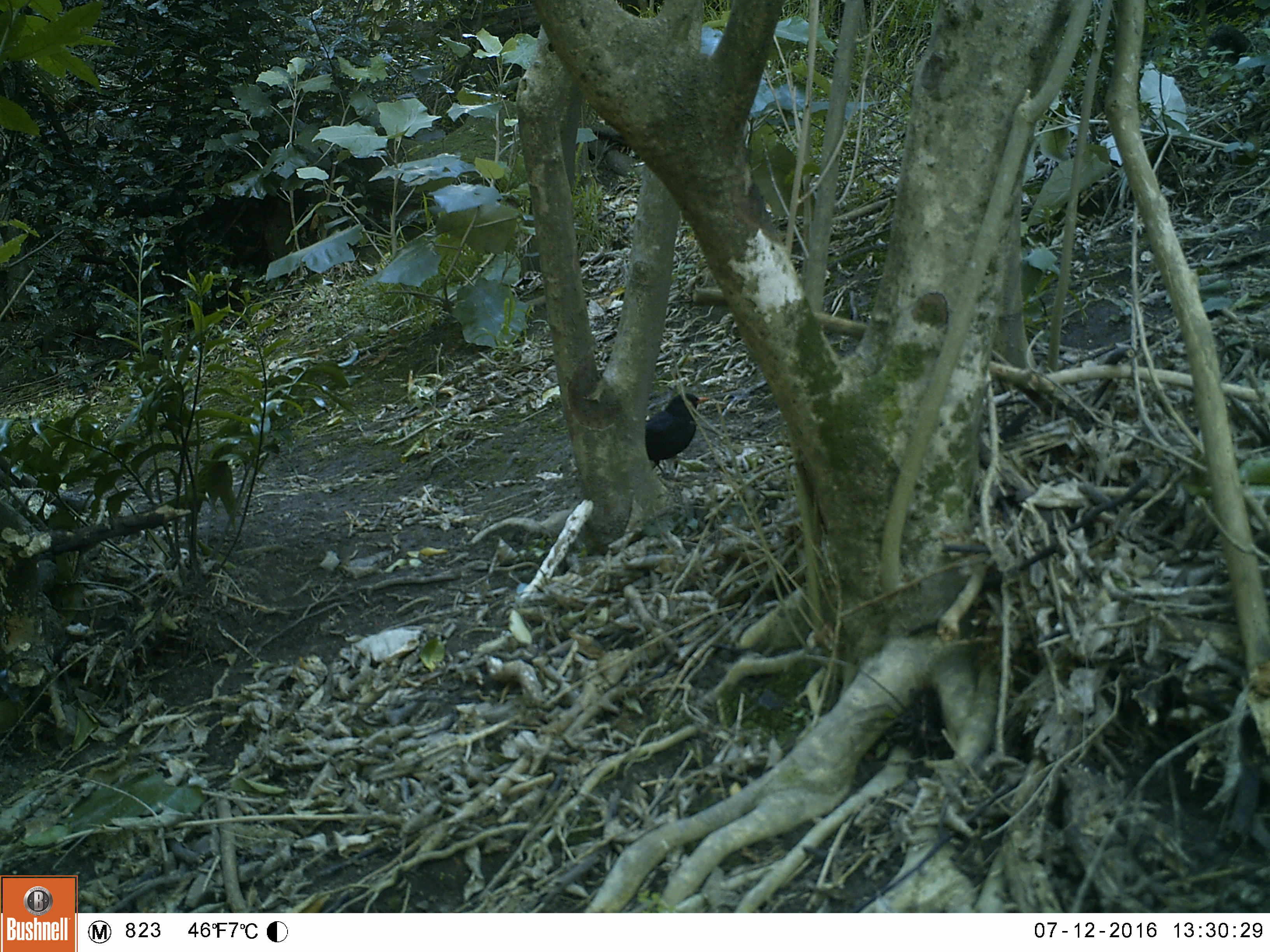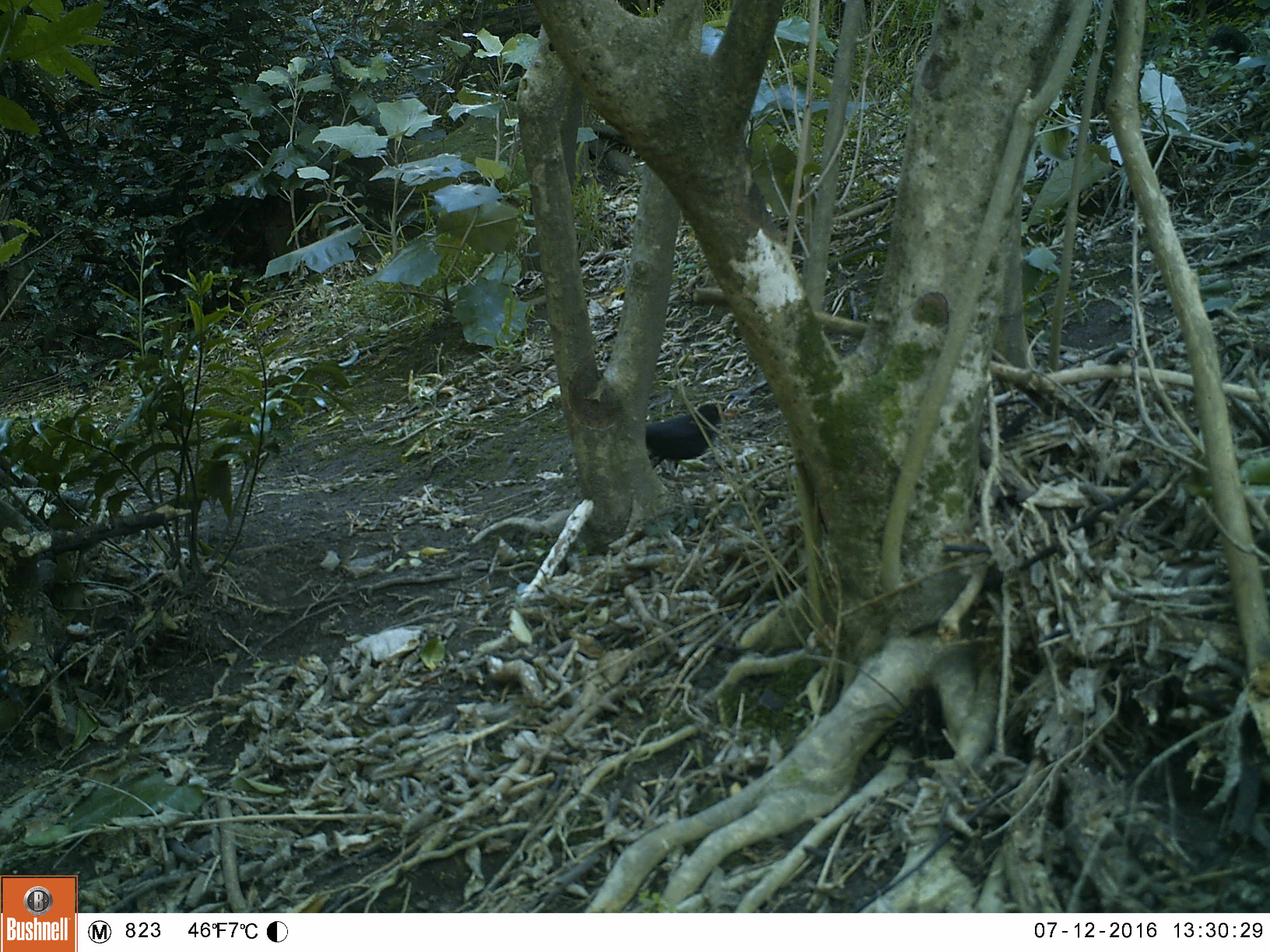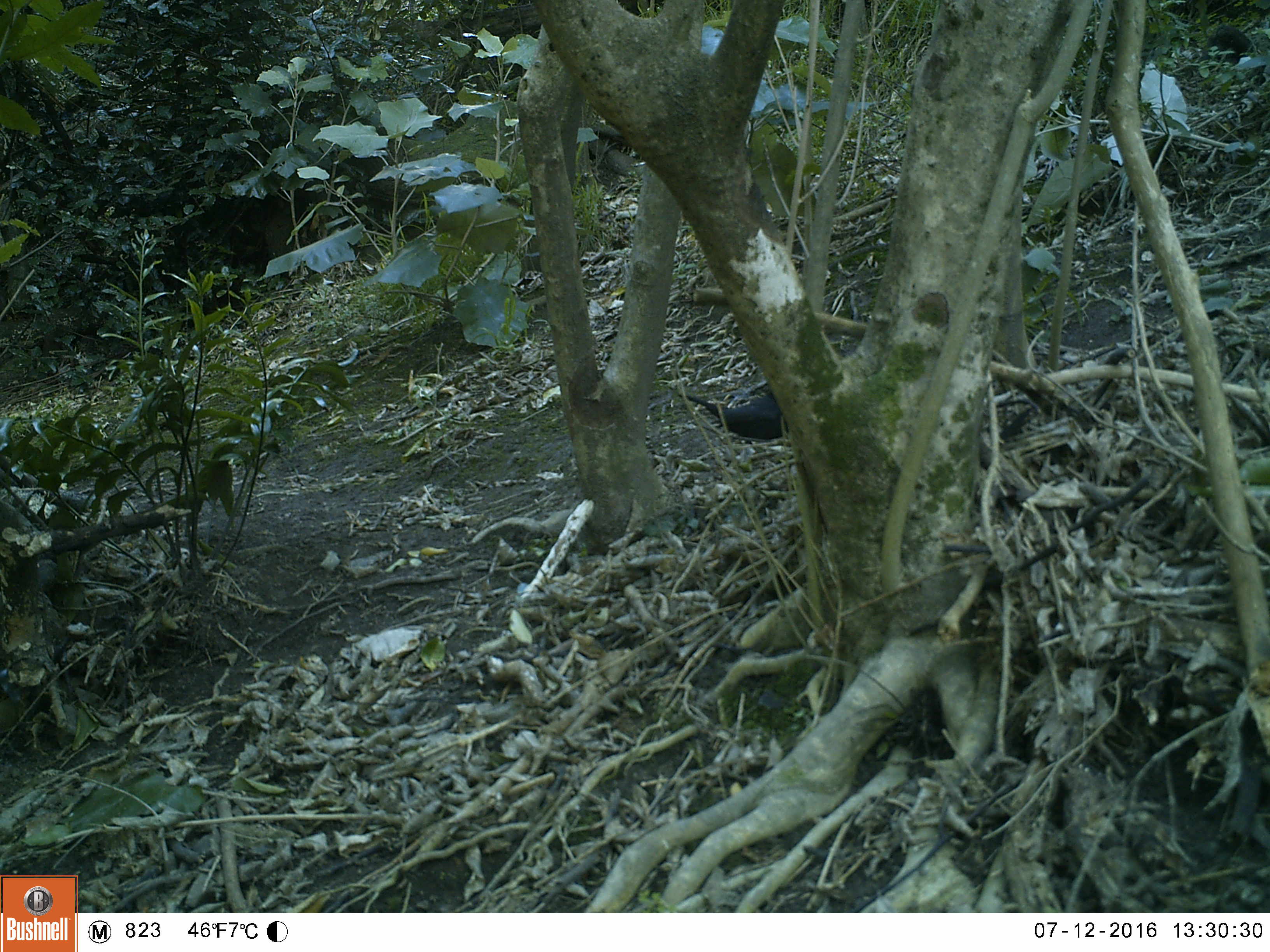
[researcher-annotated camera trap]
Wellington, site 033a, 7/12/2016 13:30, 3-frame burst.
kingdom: Animalia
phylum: Chordata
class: Aves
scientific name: Aves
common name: bird